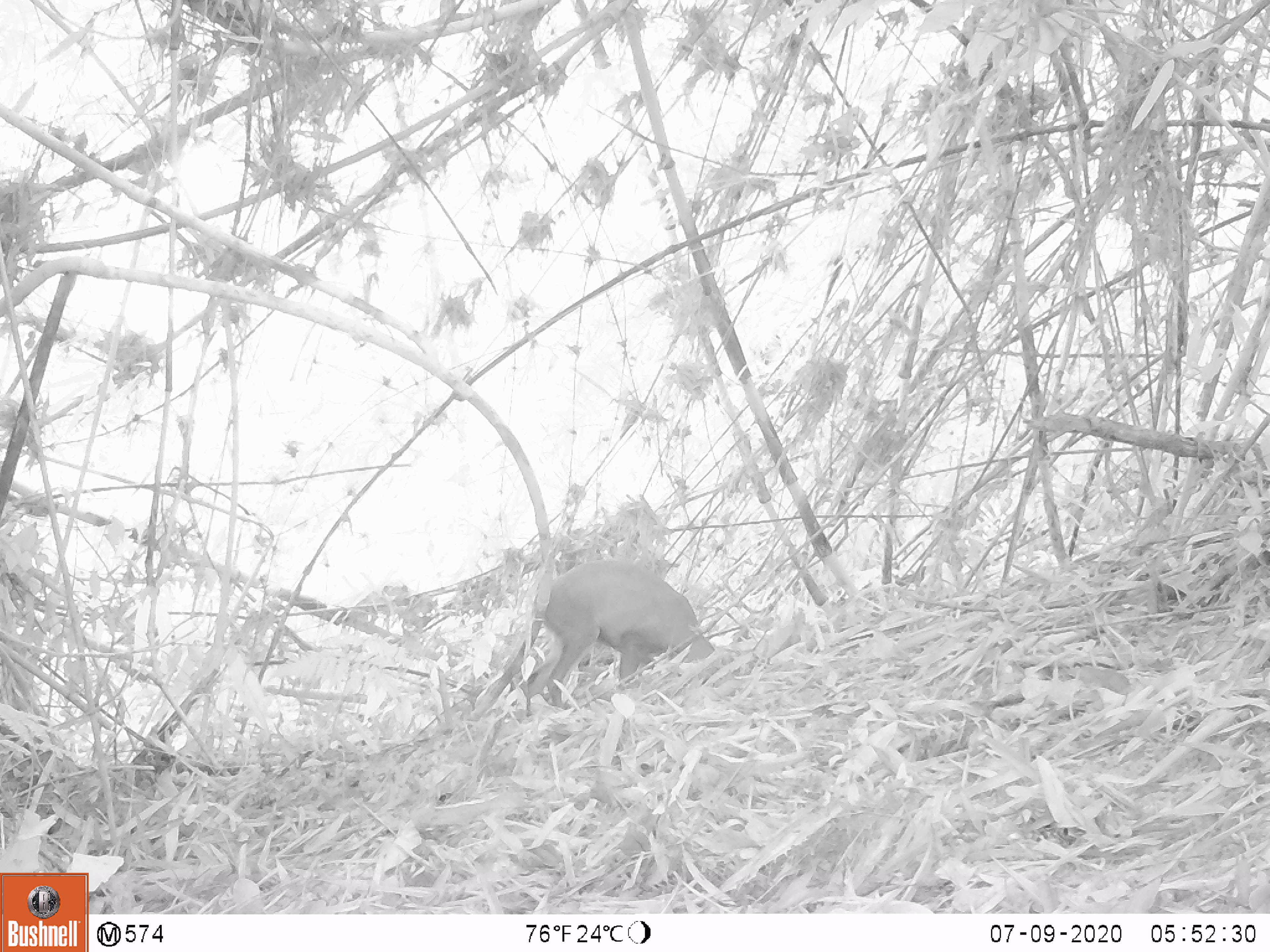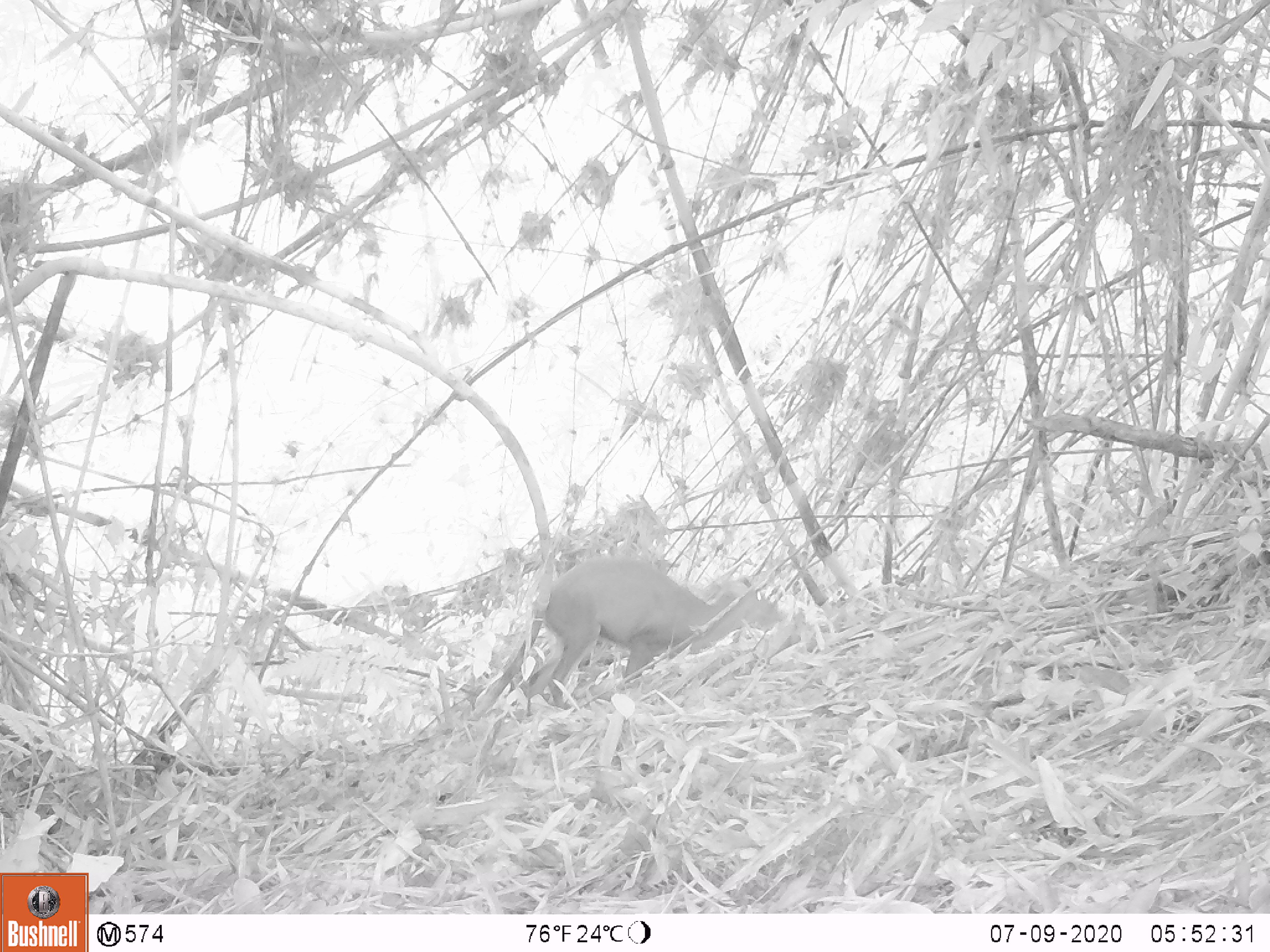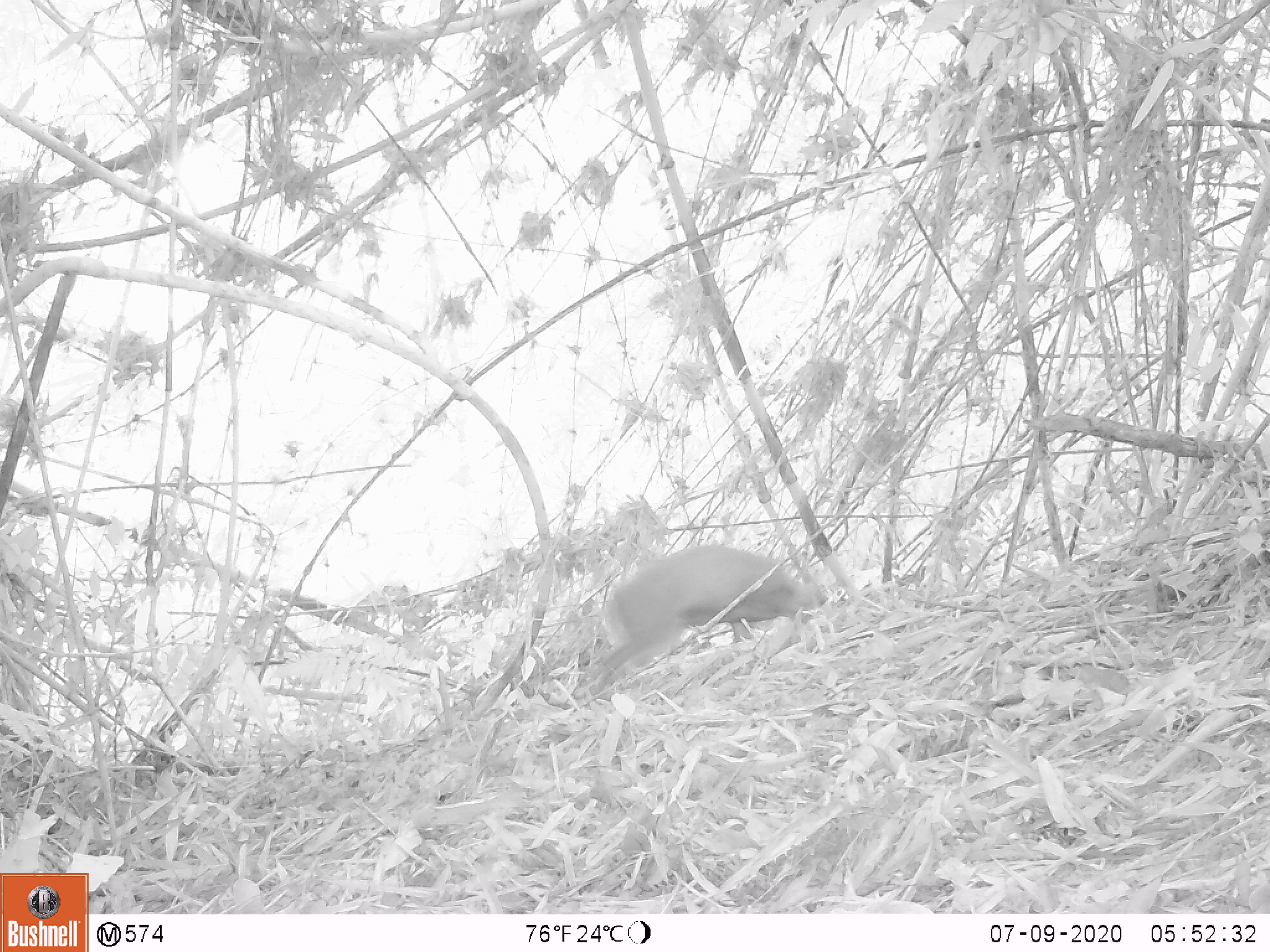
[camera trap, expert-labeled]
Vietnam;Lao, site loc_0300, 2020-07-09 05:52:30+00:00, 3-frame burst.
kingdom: Animalia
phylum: Chordata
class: Mammalia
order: Artiodactyla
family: Cervidae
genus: Muntiacus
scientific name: Muntiacus rooseveltorum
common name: roosevelt's muntjac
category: roosevelts muntjac group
Roosevelts muntjac group (roosevelt's muntjac) (Muntiacus rooseveltorum). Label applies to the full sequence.